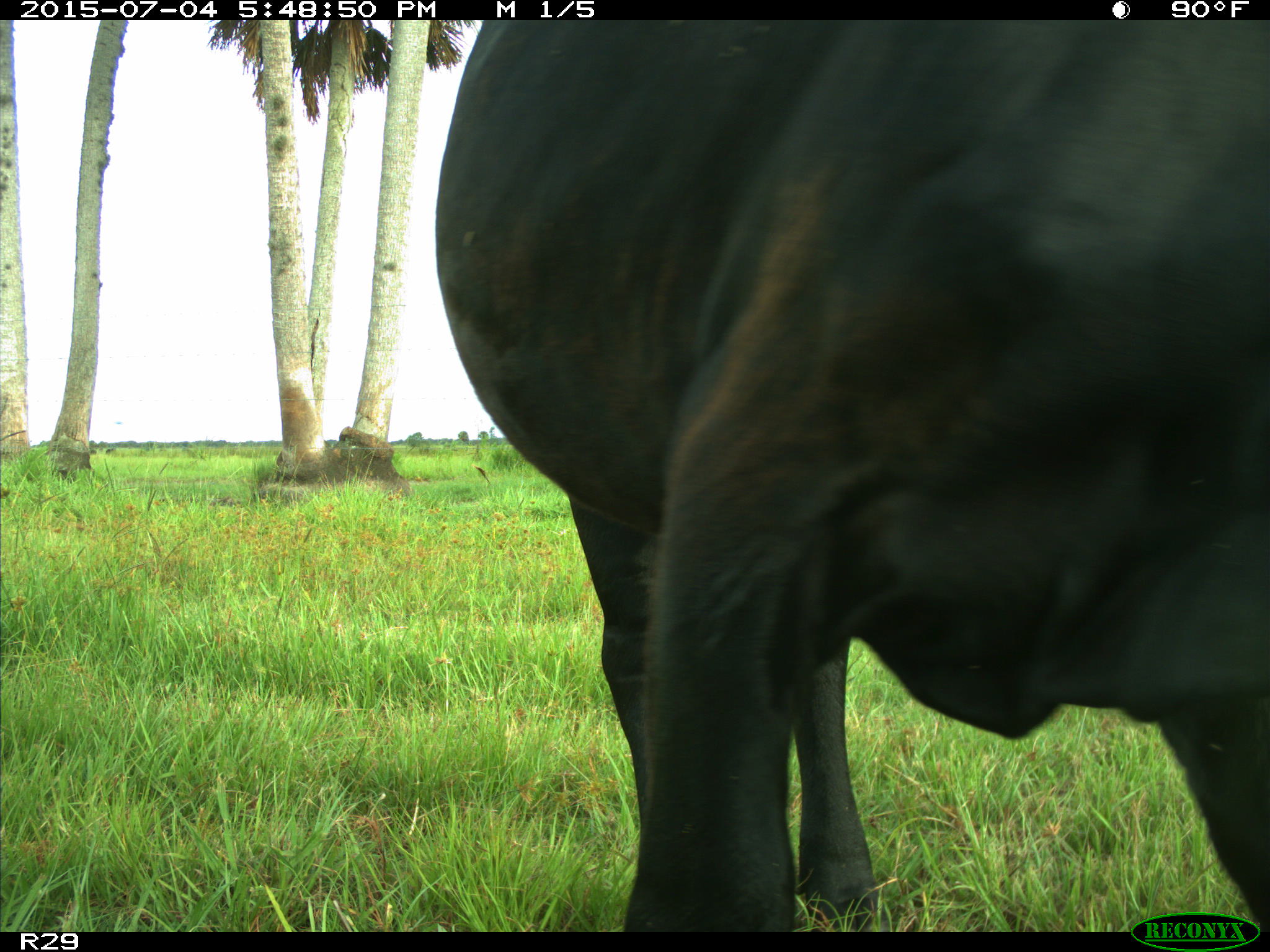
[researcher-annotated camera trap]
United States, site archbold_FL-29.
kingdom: Animalia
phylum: Chordata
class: Mammalia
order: Artiodactyla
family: Bovidae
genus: Bos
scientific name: Bos taurus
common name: domestic cow